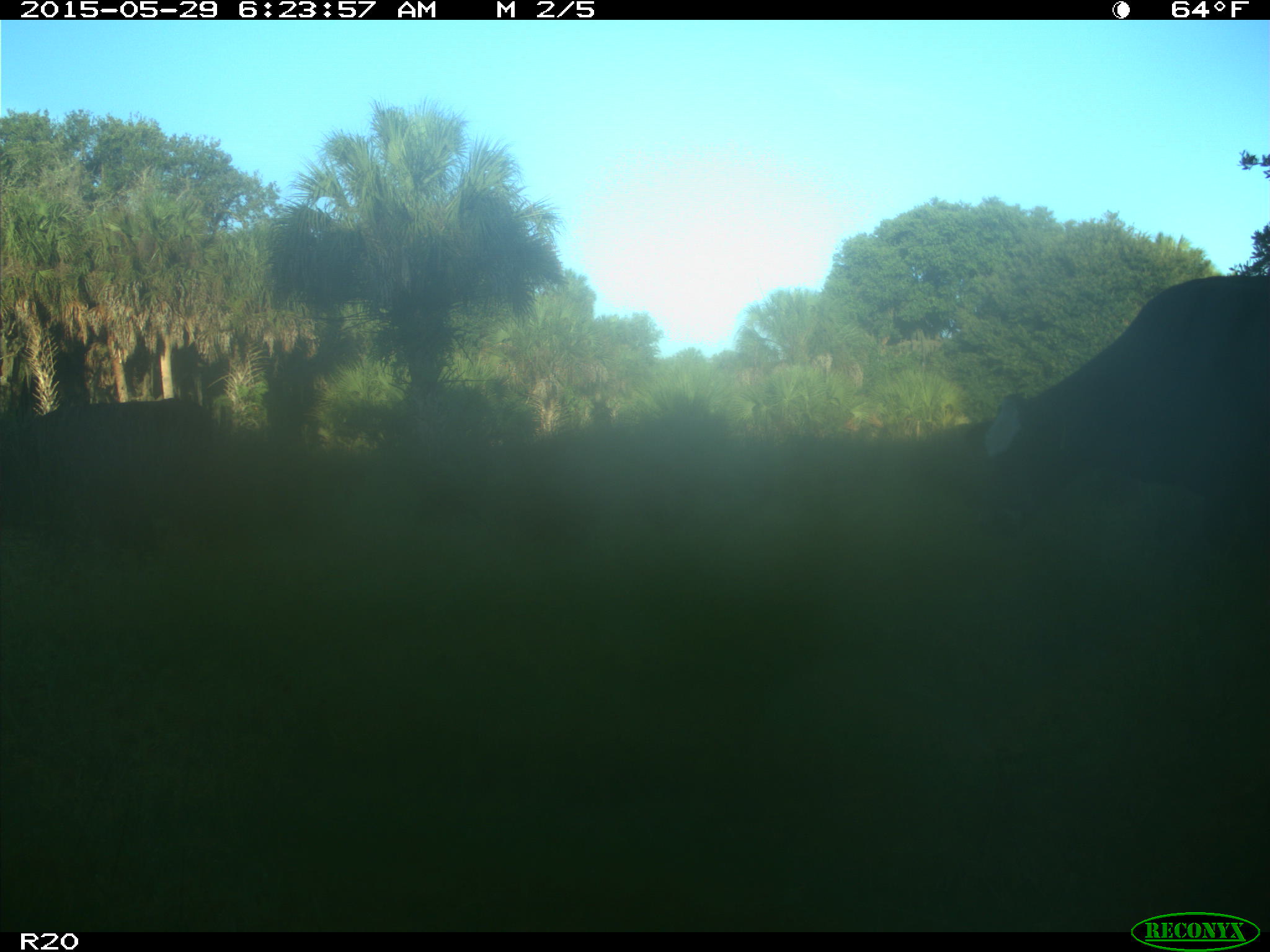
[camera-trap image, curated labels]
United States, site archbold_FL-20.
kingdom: Animalia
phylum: Chordata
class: Mammalia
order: Artiodactyla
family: Bovidae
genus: Bos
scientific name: Bos taurus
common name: domestic cow